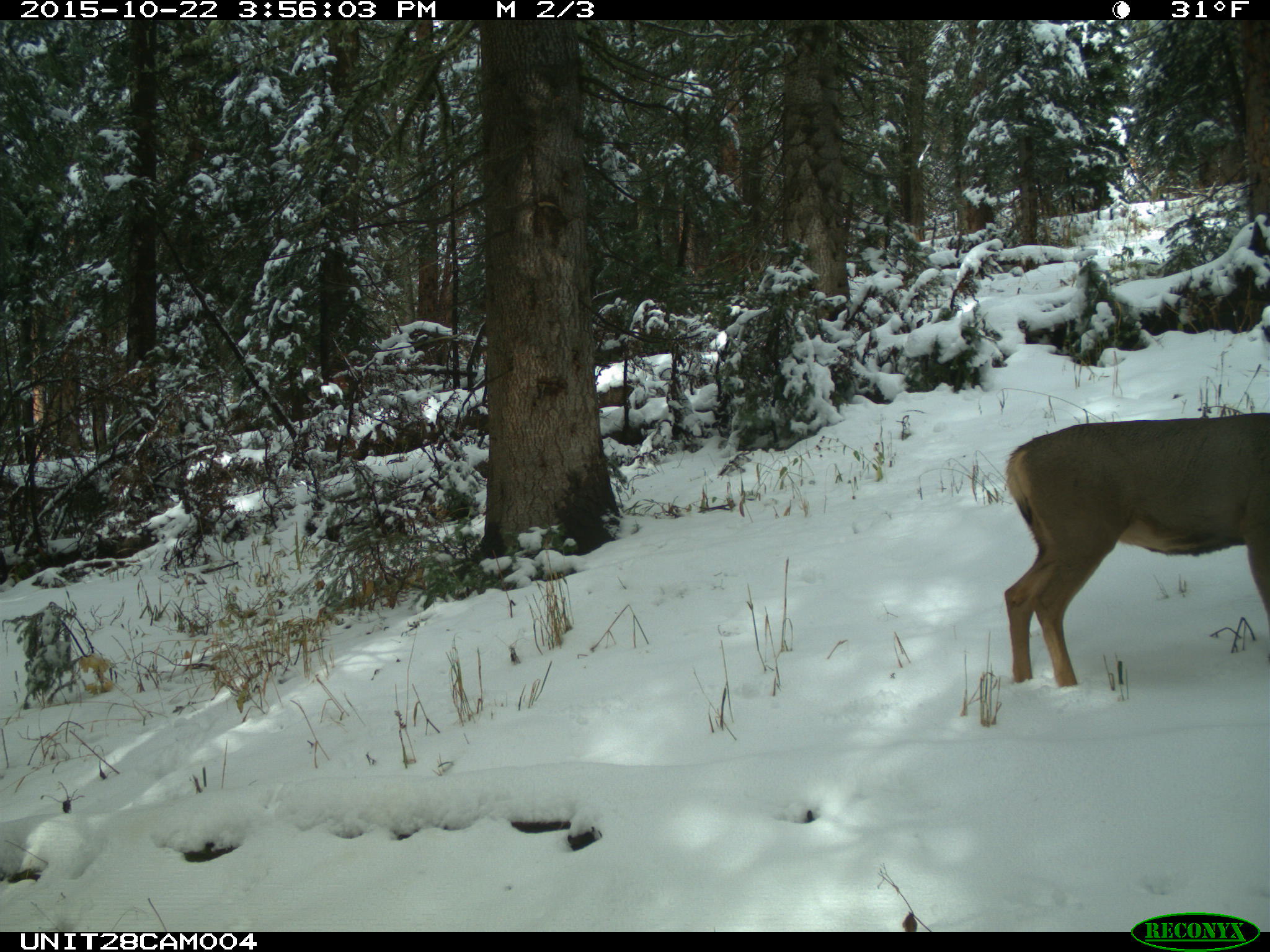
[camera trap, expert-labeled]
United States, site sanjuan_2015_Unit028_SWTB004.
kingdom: Animalia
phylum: Chordata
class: Mammalia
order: Artiodactyla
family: Cervidae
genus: Odocoileus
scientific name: Odocoileus hemionus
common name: mule deer